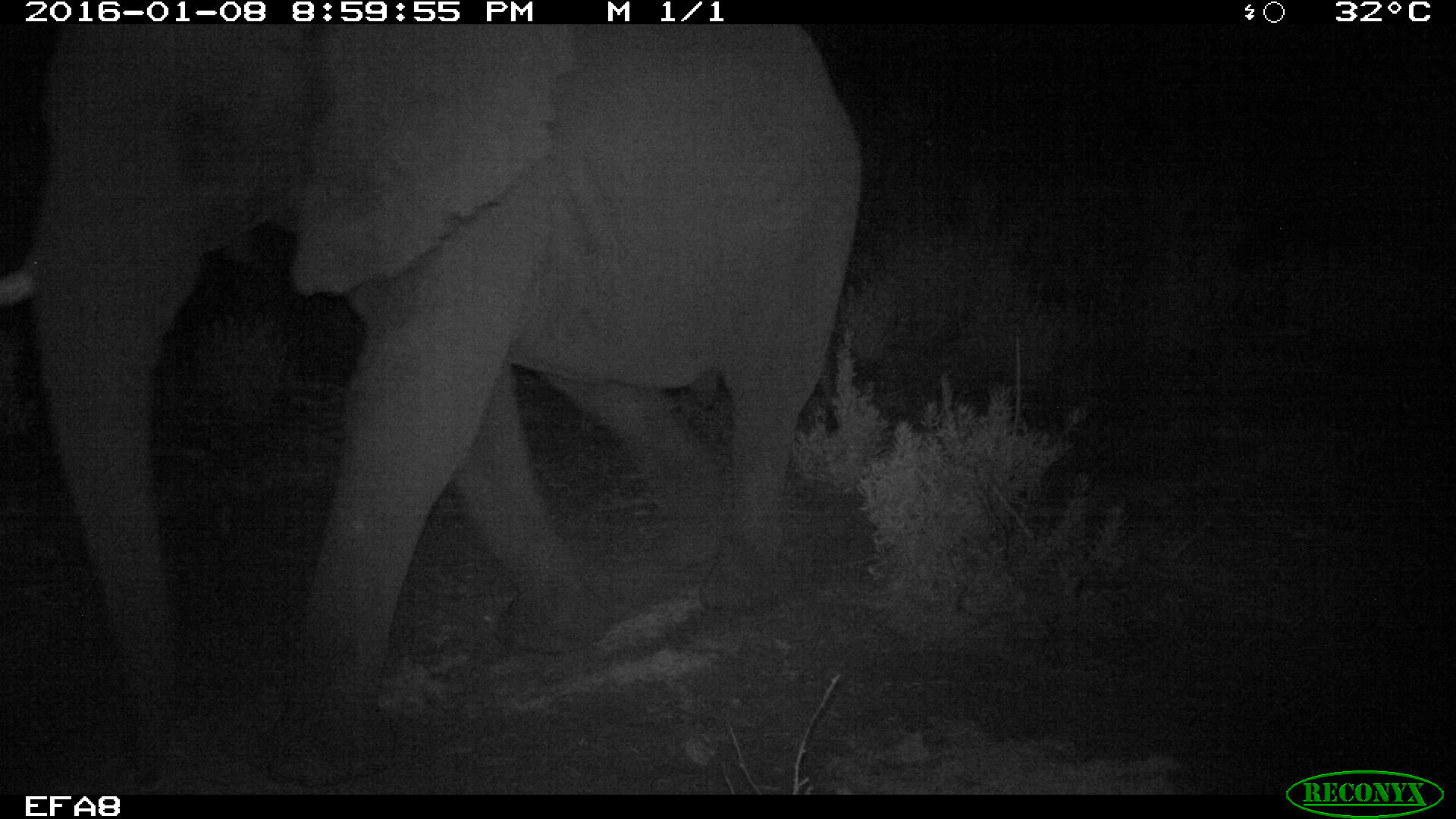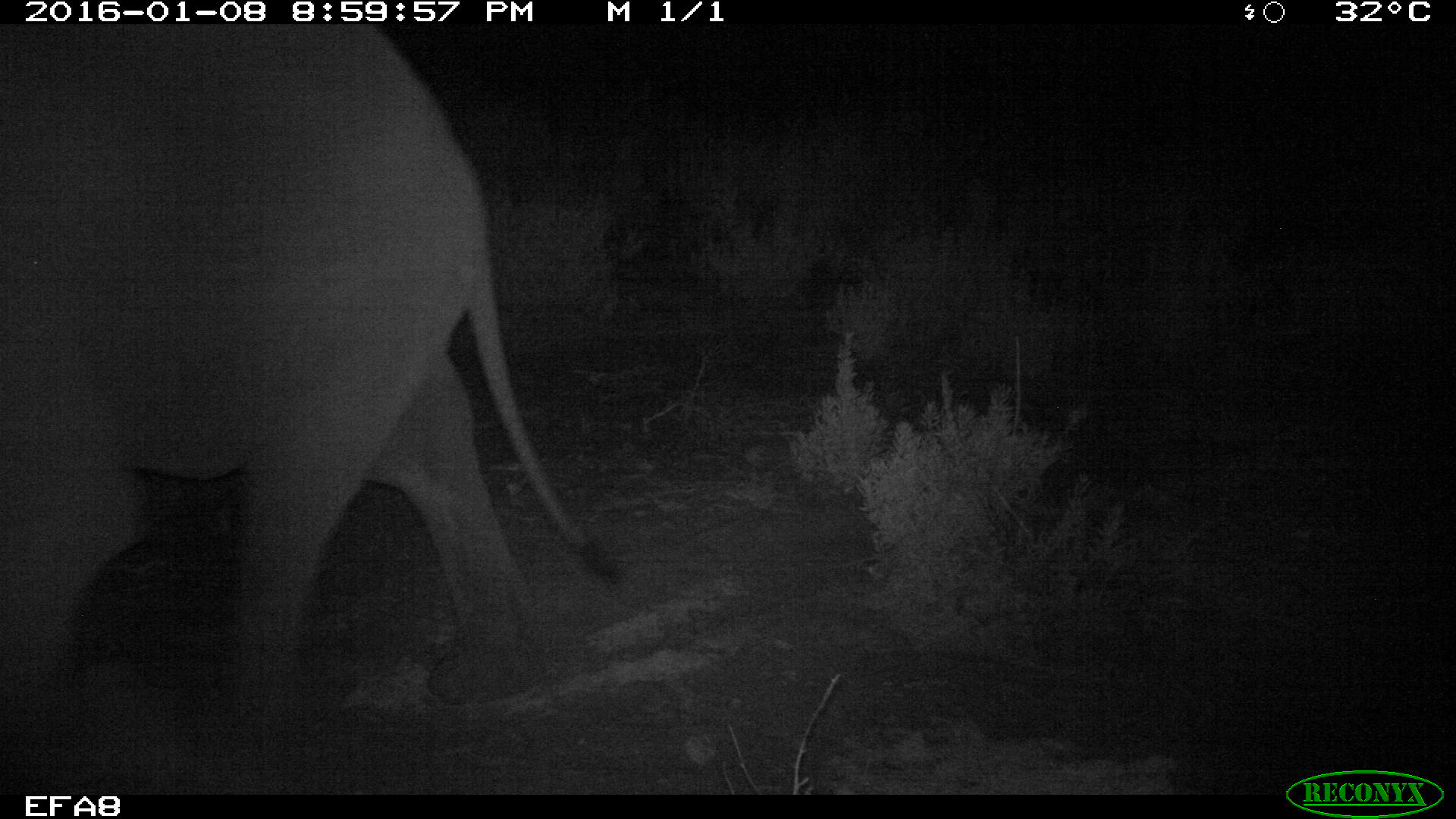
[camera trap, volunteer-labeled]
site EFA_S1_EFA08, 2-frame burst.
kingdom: Animalia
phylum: Chordata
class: Mammalia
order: Proboscidea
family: Elephantidae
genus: Loxodonta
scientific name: Loxodonta africana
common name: african bush elephant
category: elephant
Elephant (african bush elephant) (Loxodonta africana), count 1. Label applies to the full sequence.